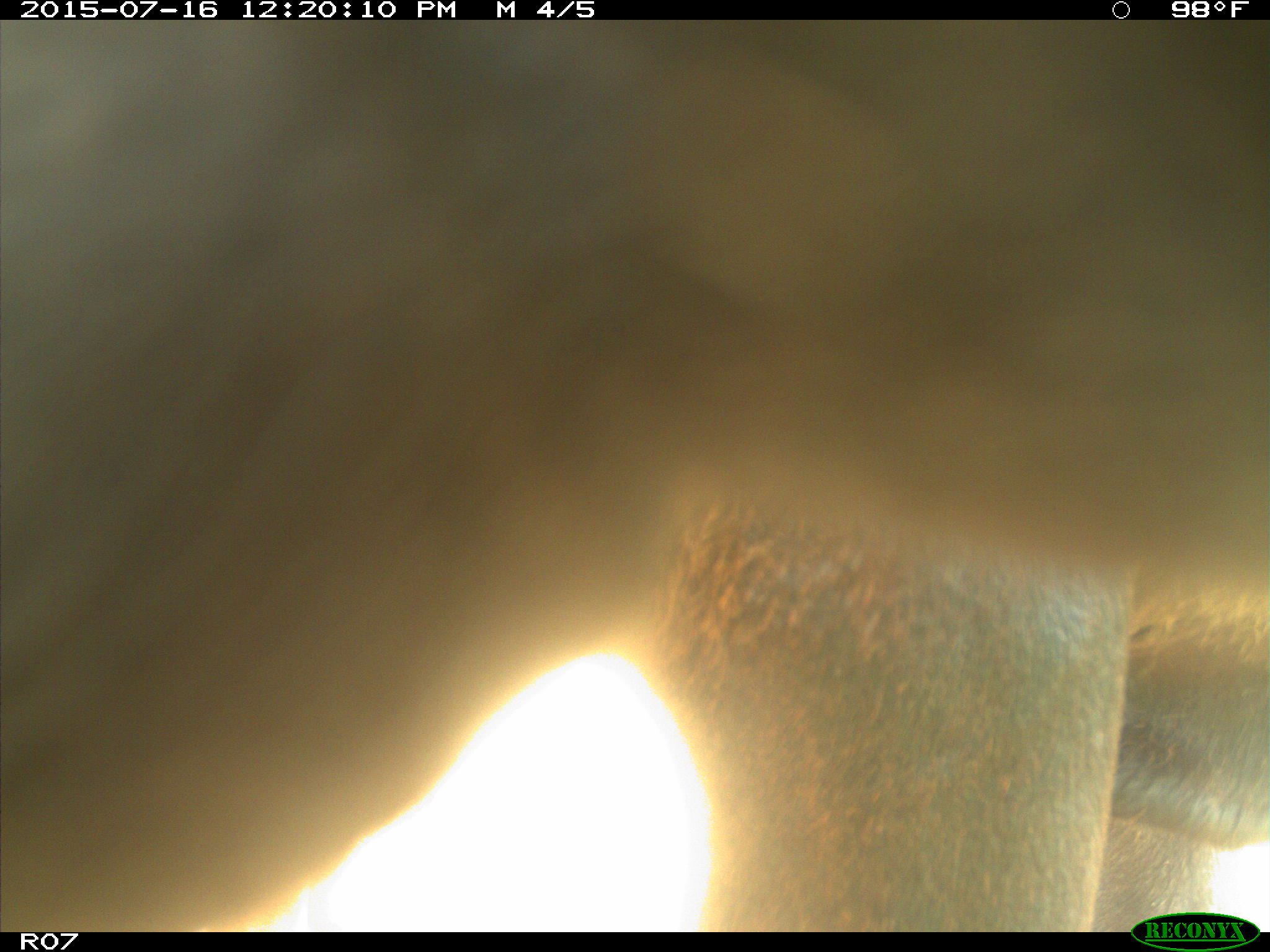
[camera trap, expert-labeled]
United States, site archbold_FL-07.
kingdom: Animalia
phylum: Chordata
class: Mammalia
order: Artiodactyla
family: Bovidae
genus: Bos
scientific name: Bos taurus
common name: domestic cow